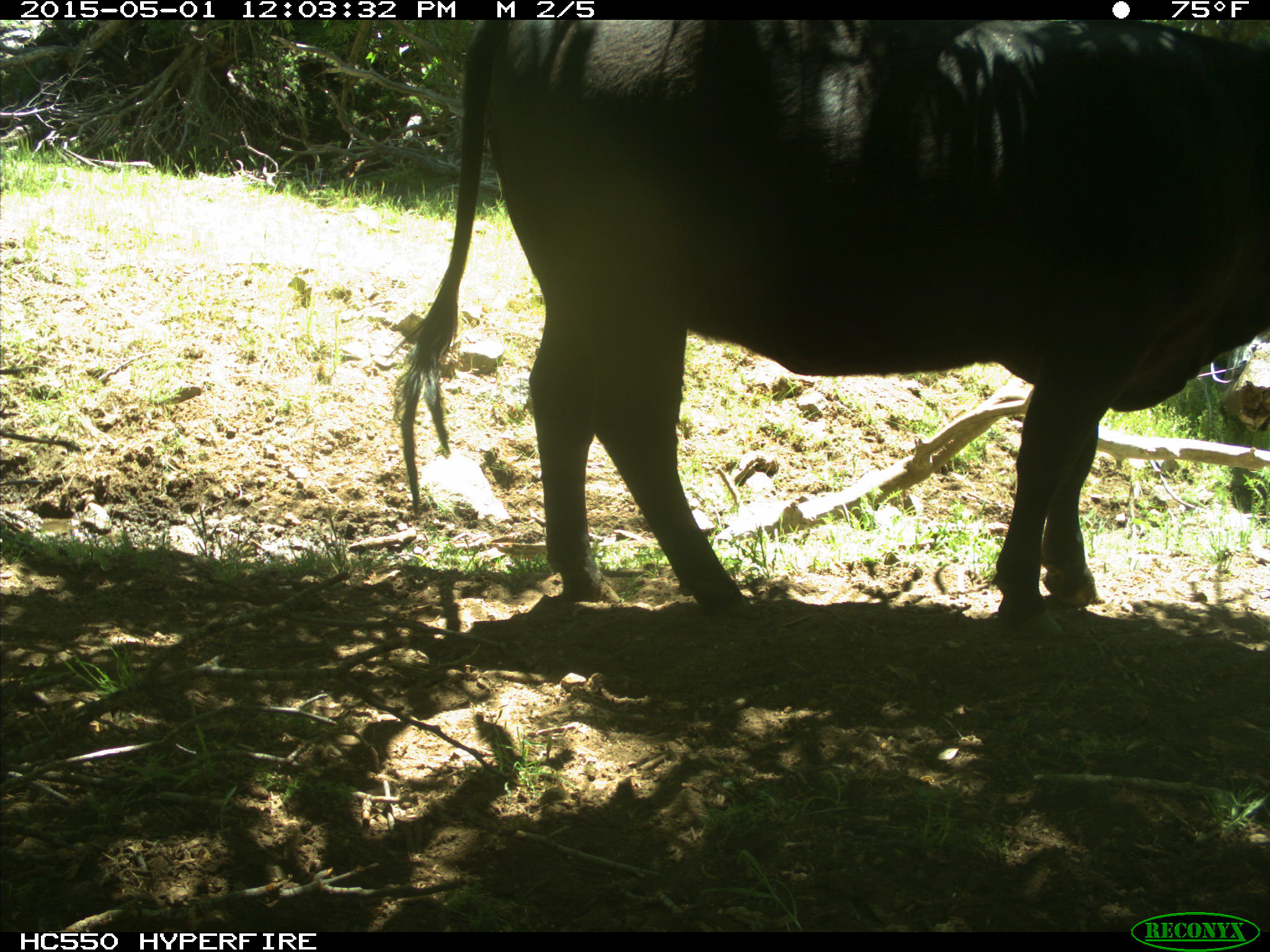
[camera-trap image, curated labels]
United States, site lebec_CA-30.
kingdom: Animalia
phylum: Chordata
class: Mammalia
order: Artiodactyla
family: Bovidae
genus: Bos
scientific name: Bos taurus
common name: domestic cow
Bos taurus (domestic cow).